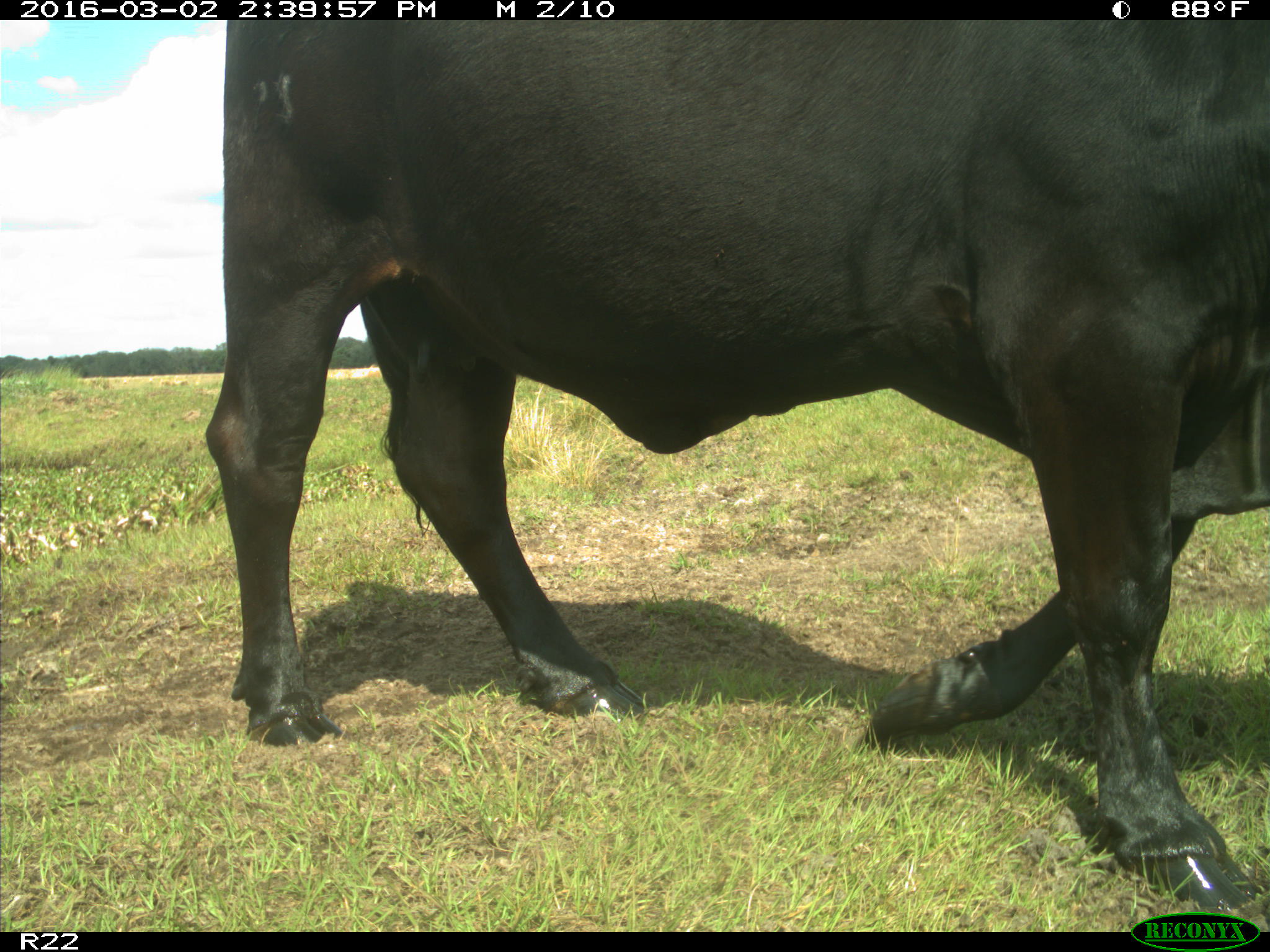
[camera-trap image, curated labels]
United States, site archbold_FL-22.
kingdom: Animalia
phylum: Chordata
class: Mammalia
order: Artiodactyla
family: Bovidae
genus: Bos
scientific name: Bos taurus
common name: domestic cow